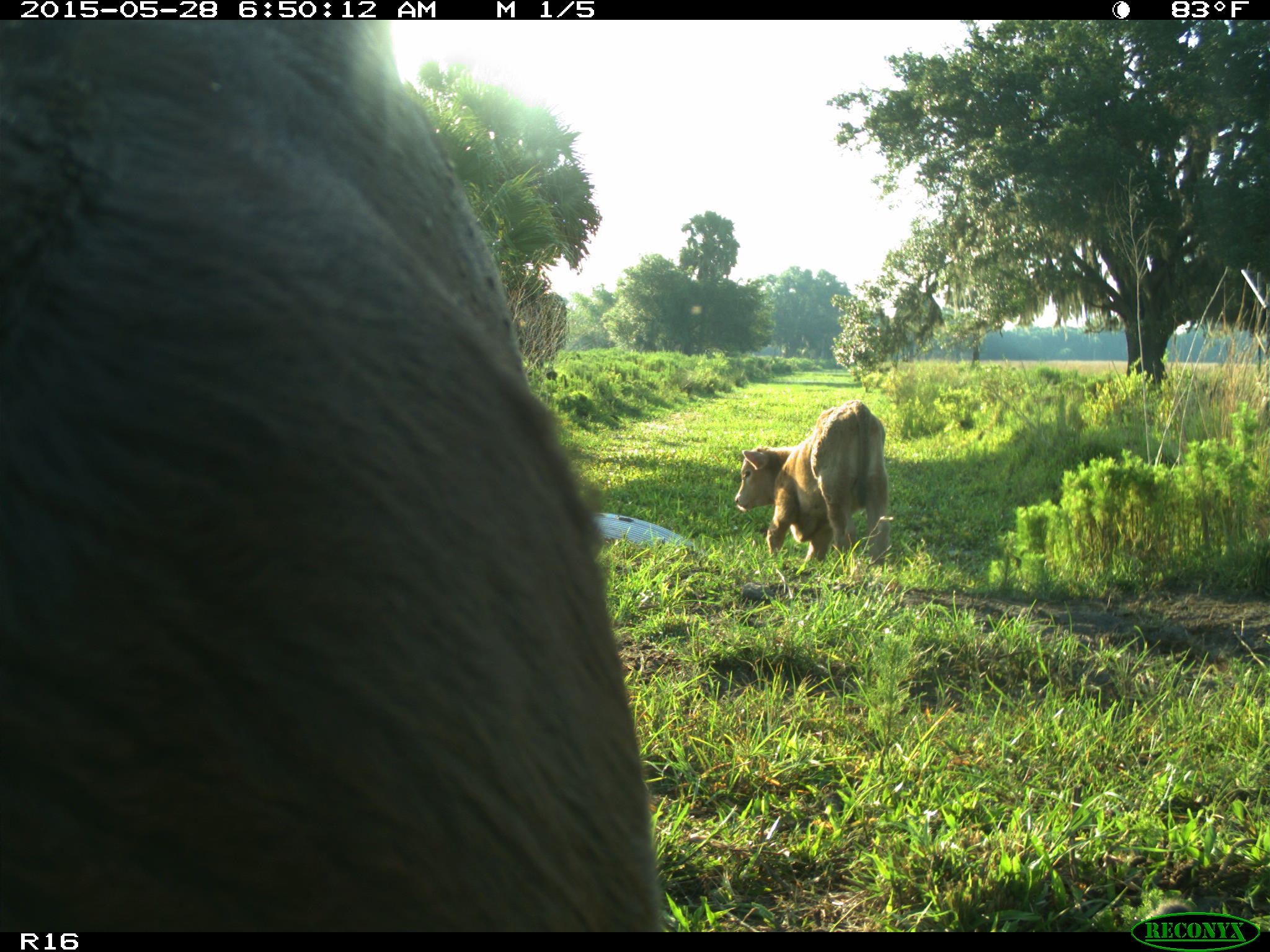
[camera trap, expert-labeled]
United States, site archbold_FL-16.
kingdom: Animalia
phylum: Chordata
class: Mammalia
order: Artiodactyla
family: Bovidae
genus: Bos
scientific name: Bos taurus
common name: domestic cow